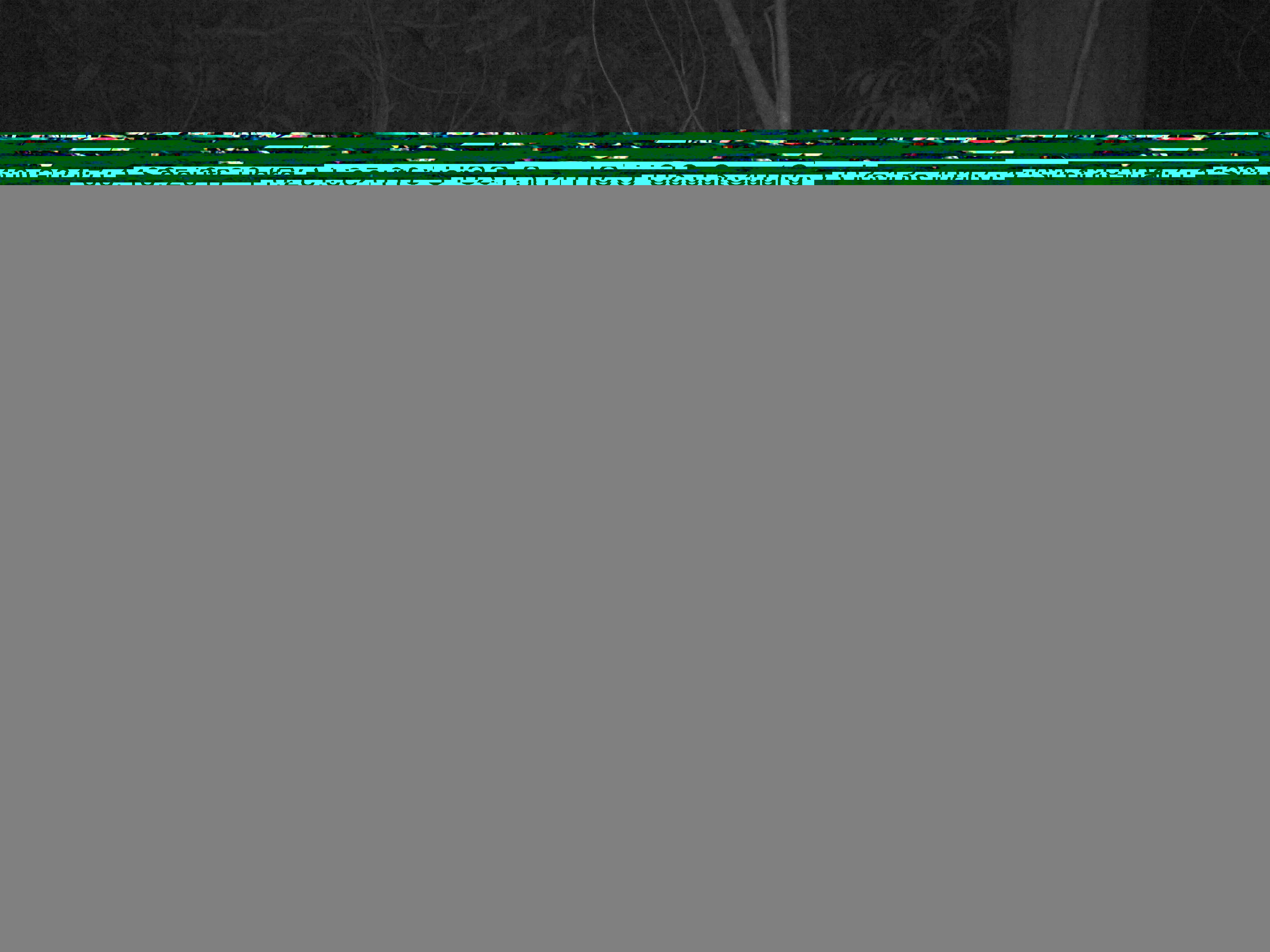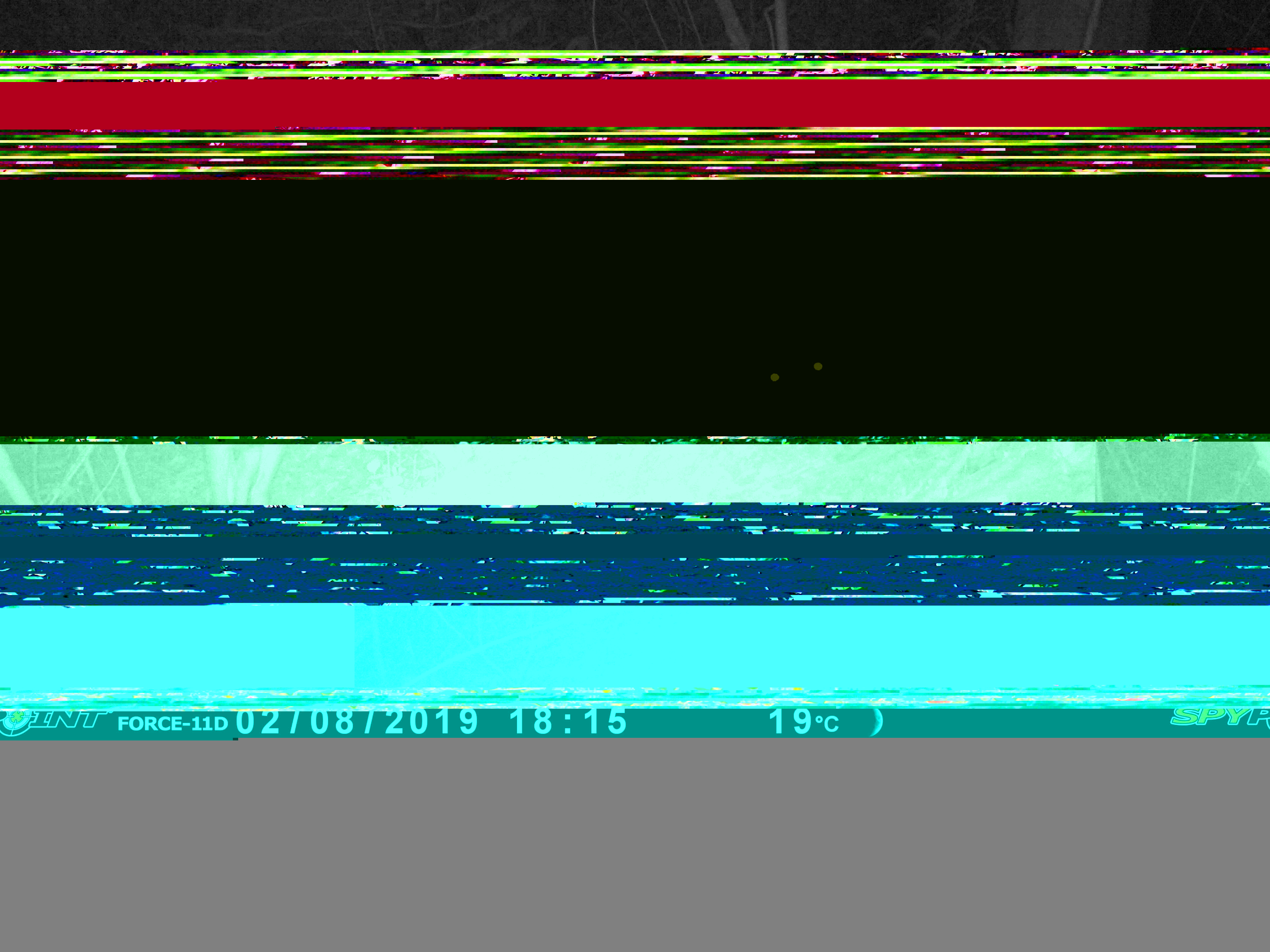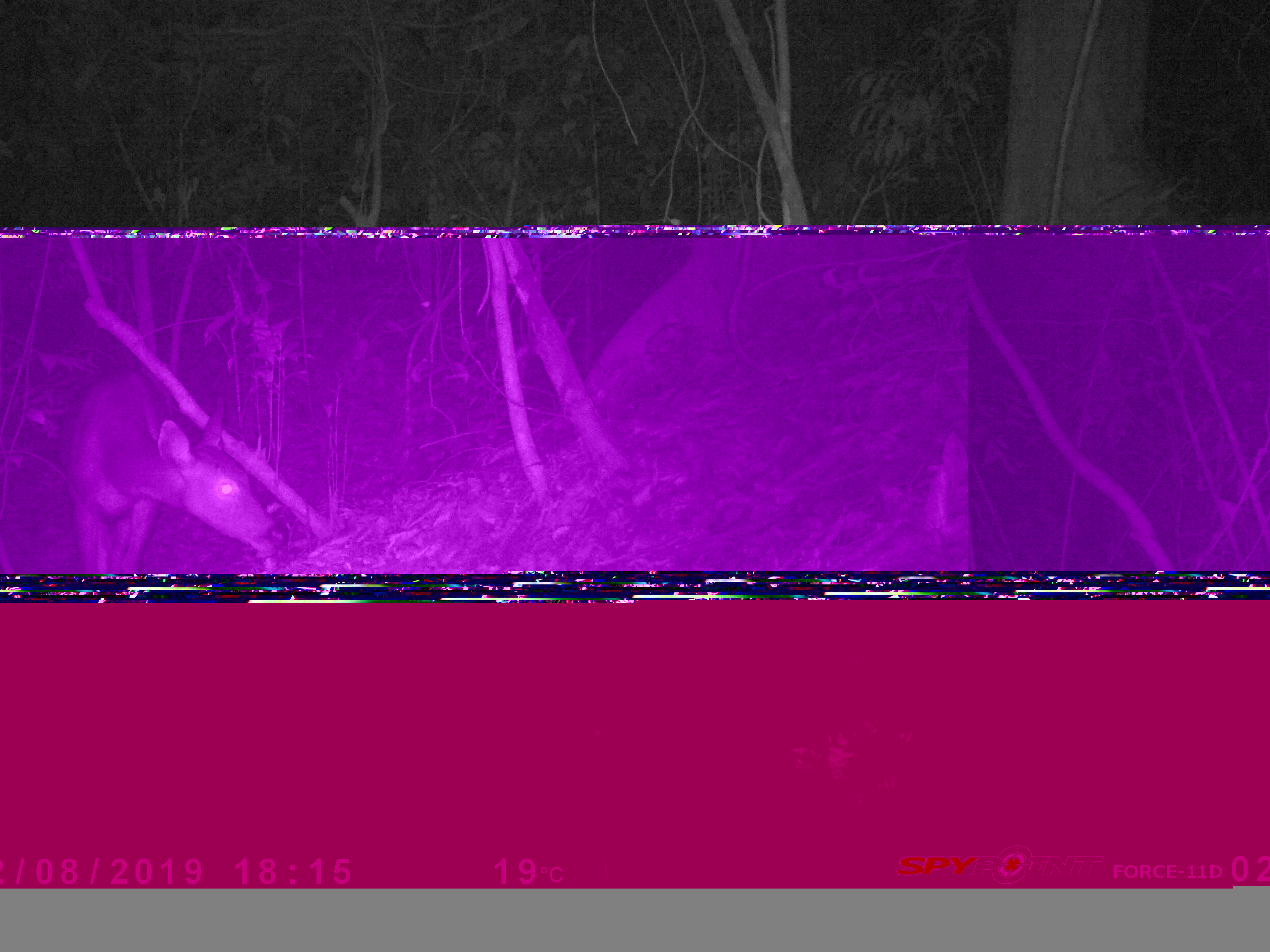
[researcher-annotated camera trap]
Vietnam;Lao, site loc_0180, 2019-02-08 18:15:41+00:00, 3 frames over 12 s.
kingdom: Animalia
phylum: Chordata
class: Mammalia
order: Artiodactyla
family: Cervidae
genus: Rusa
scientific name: Rusa unicolor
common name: sambar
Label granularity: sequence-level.